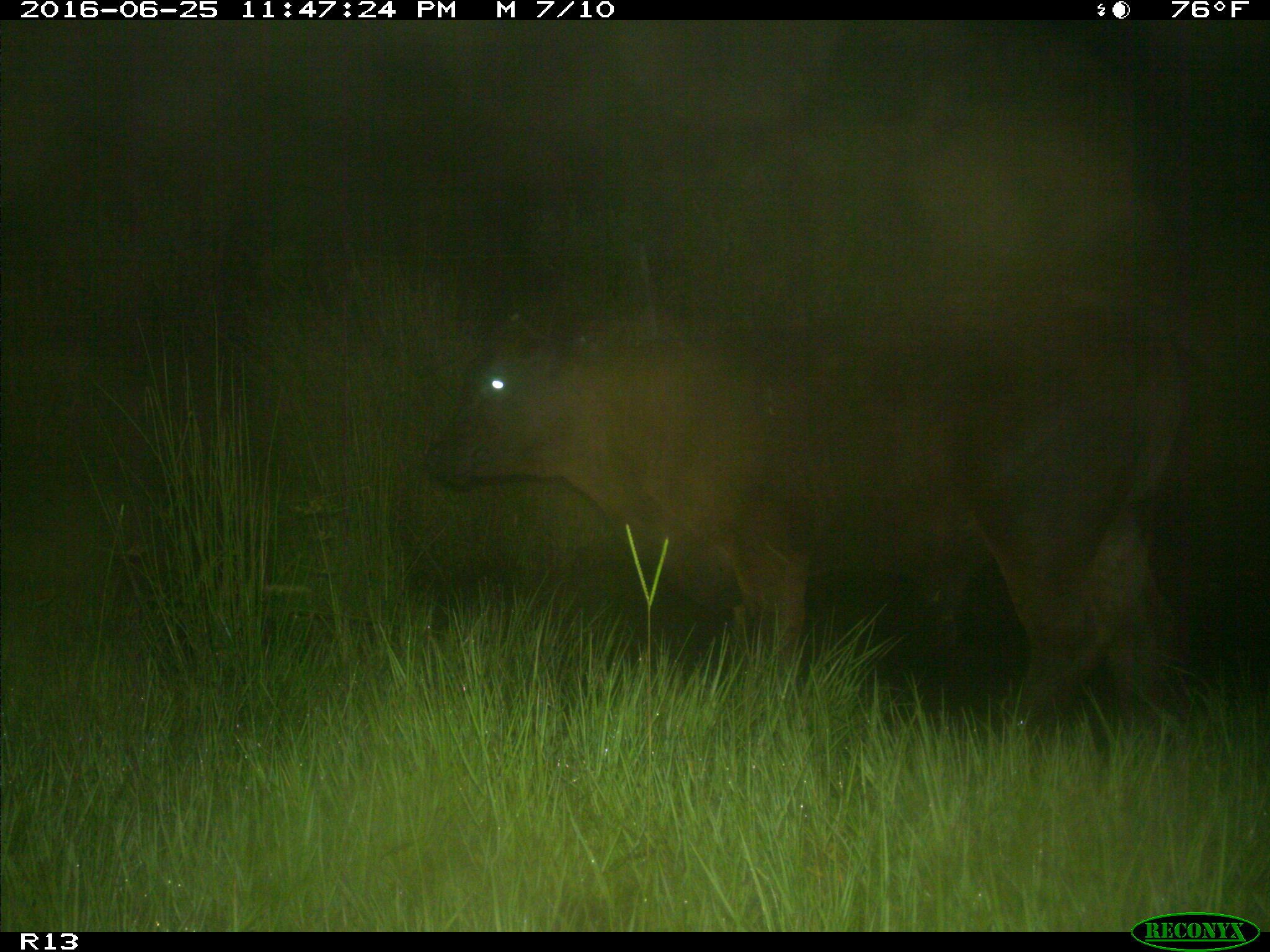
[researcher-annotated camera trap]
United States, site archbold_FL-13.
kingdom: Animalia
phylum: Chordata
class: Mammalia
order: Artiodactyla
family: Bovidae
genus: Bos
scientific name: Bos taurus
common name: domestic cow